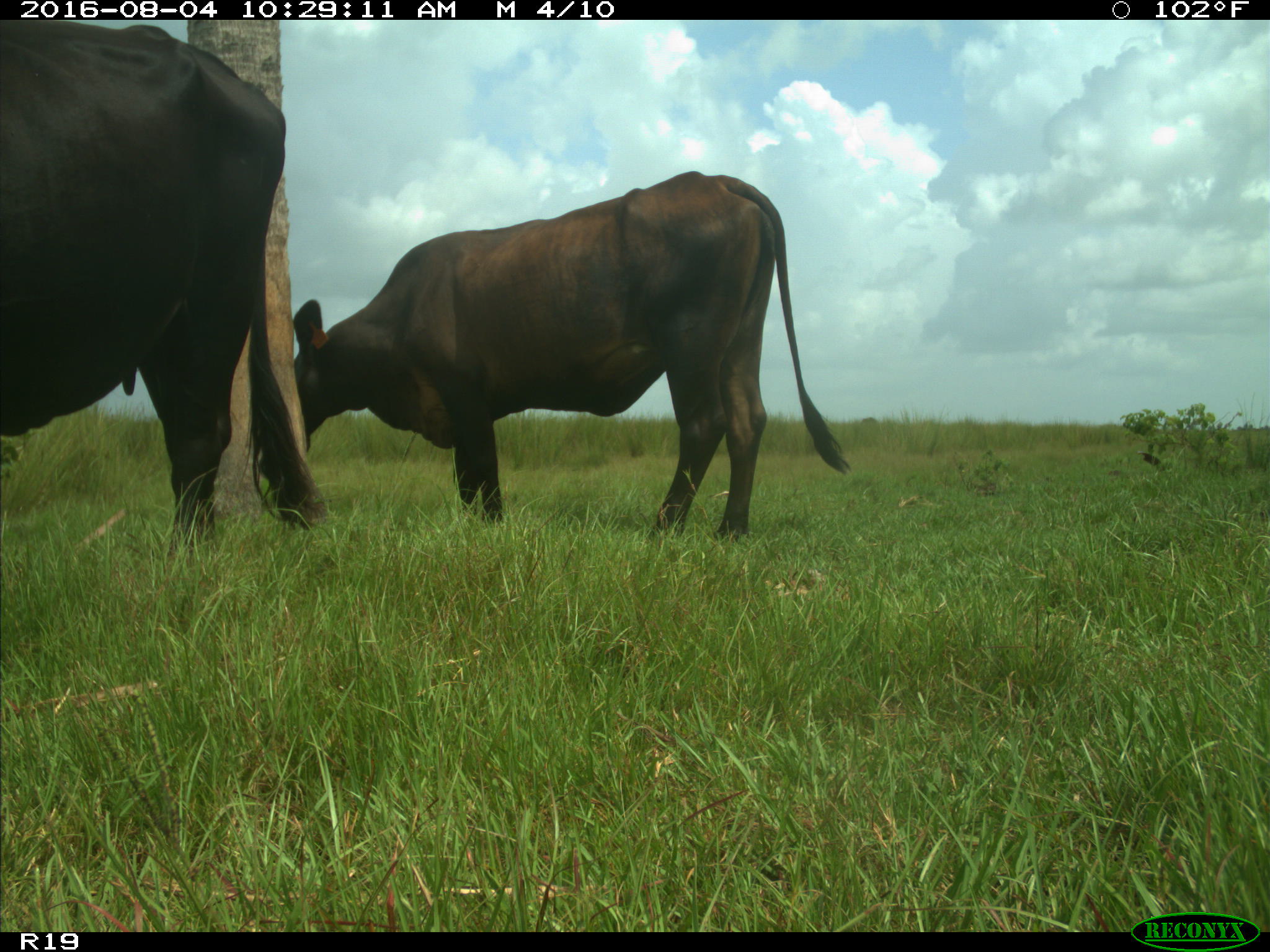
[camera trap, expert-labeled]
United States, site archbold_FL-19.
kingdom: Animalia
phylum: Chordata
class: Mammalia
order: Artiodactyla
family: Bovidae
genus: Bos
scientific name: Bos taurus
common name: domestic cow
Bos taurus (domestic cow).